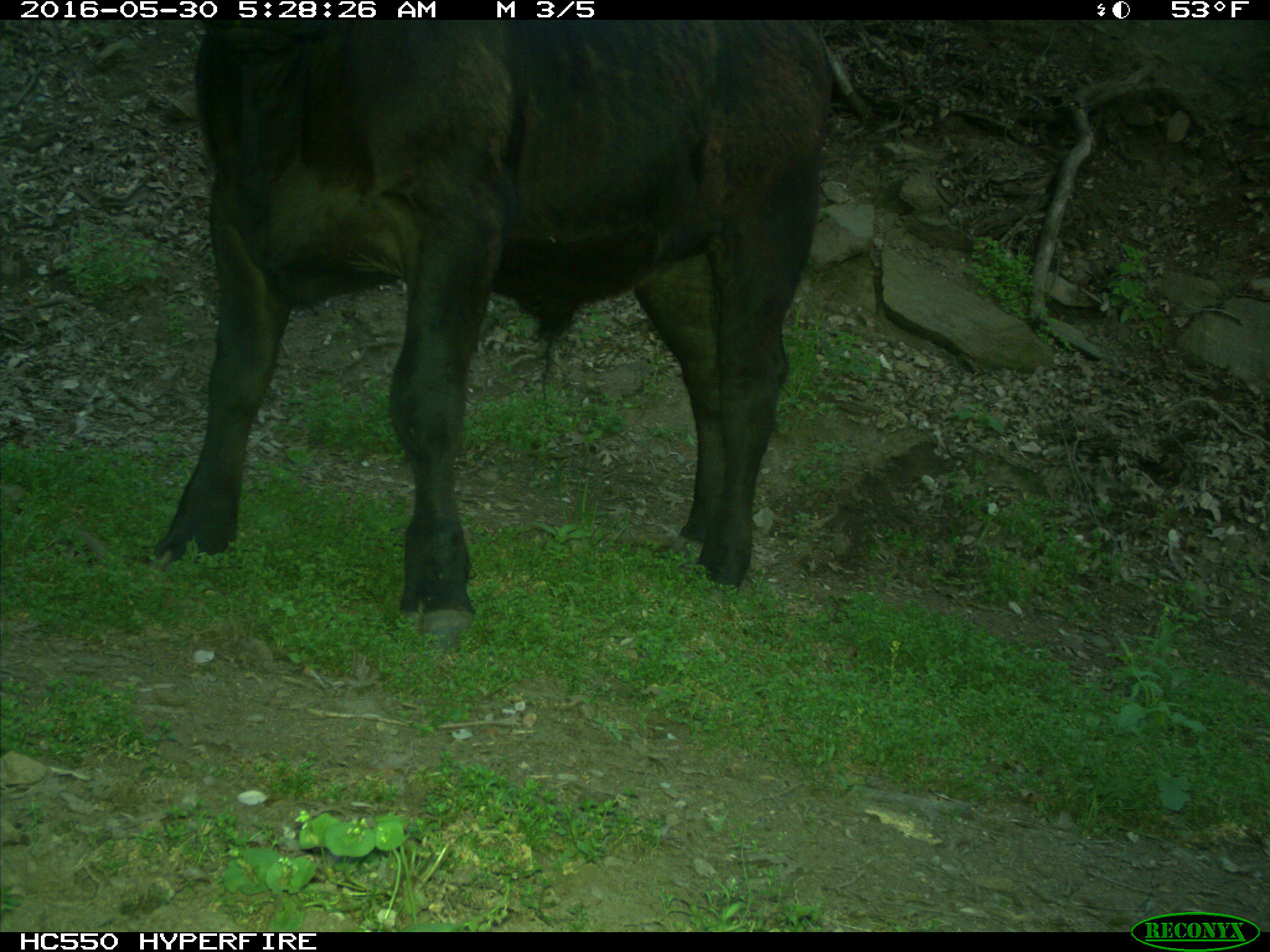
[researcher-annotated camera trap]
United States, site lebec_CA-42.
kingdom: Animalia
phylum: Chordata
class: Mammalia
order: Artiodactyla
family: Bovidae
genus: Bos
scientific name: Bos taurus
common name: domestic cow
Bos taurus (domestic cow).